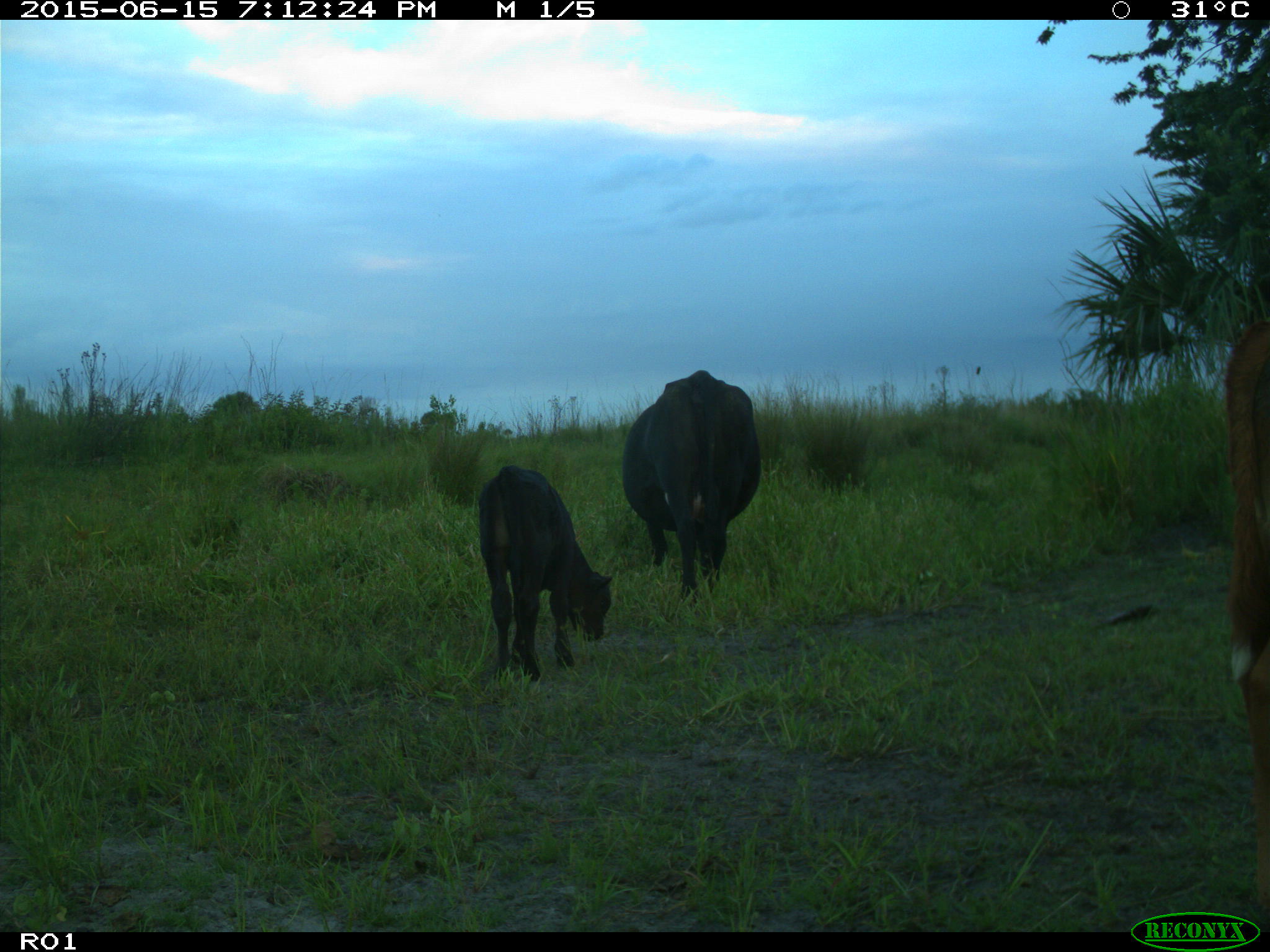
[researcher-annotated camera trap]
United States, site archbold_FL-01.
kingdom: Animalia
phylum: Chordata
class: Mammalia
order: Artiodactyla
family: Bovidae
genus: Bos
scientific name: Bos taurus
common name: domestic cow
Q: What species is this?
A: Bos taurus (domestic cow).